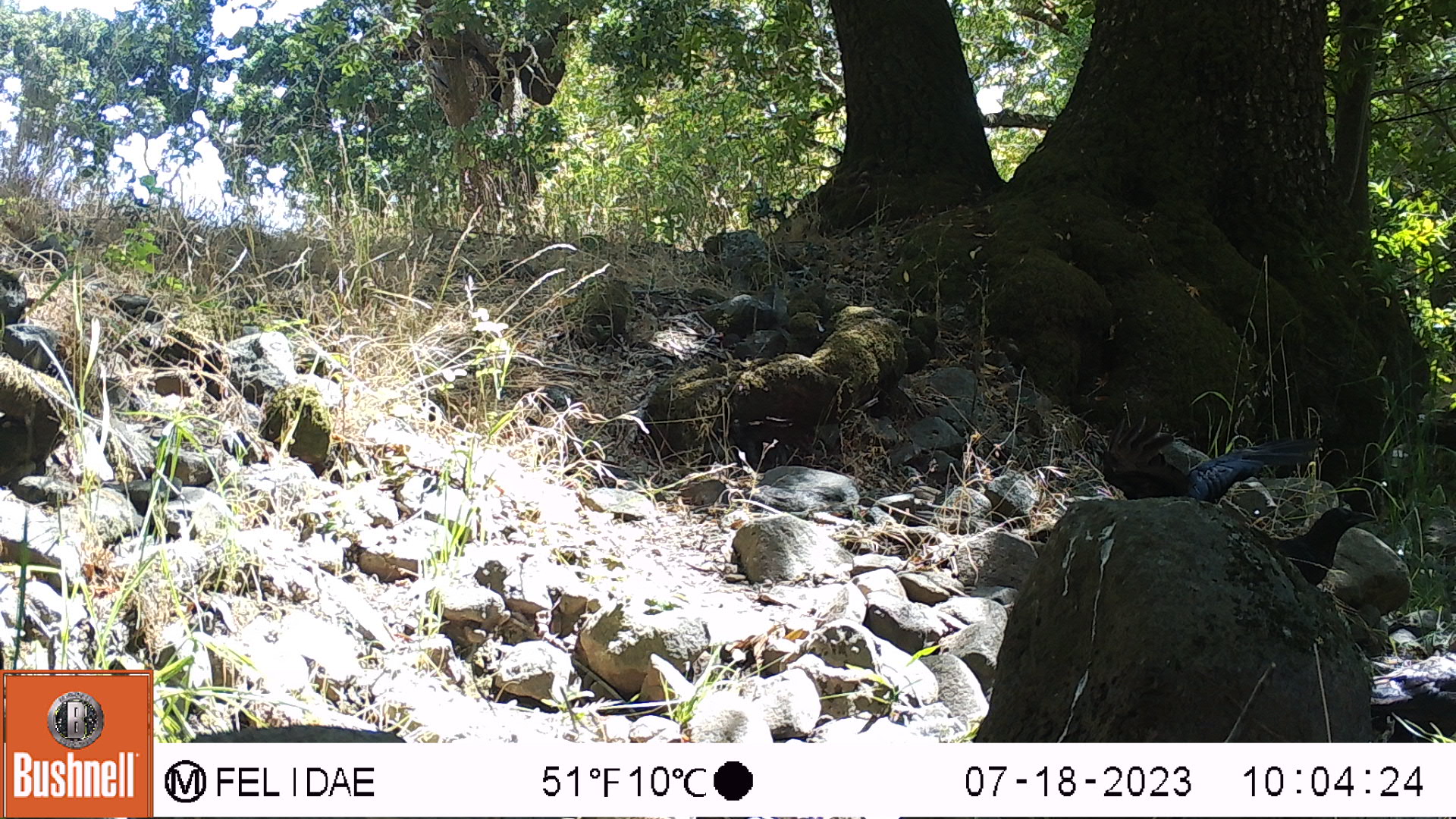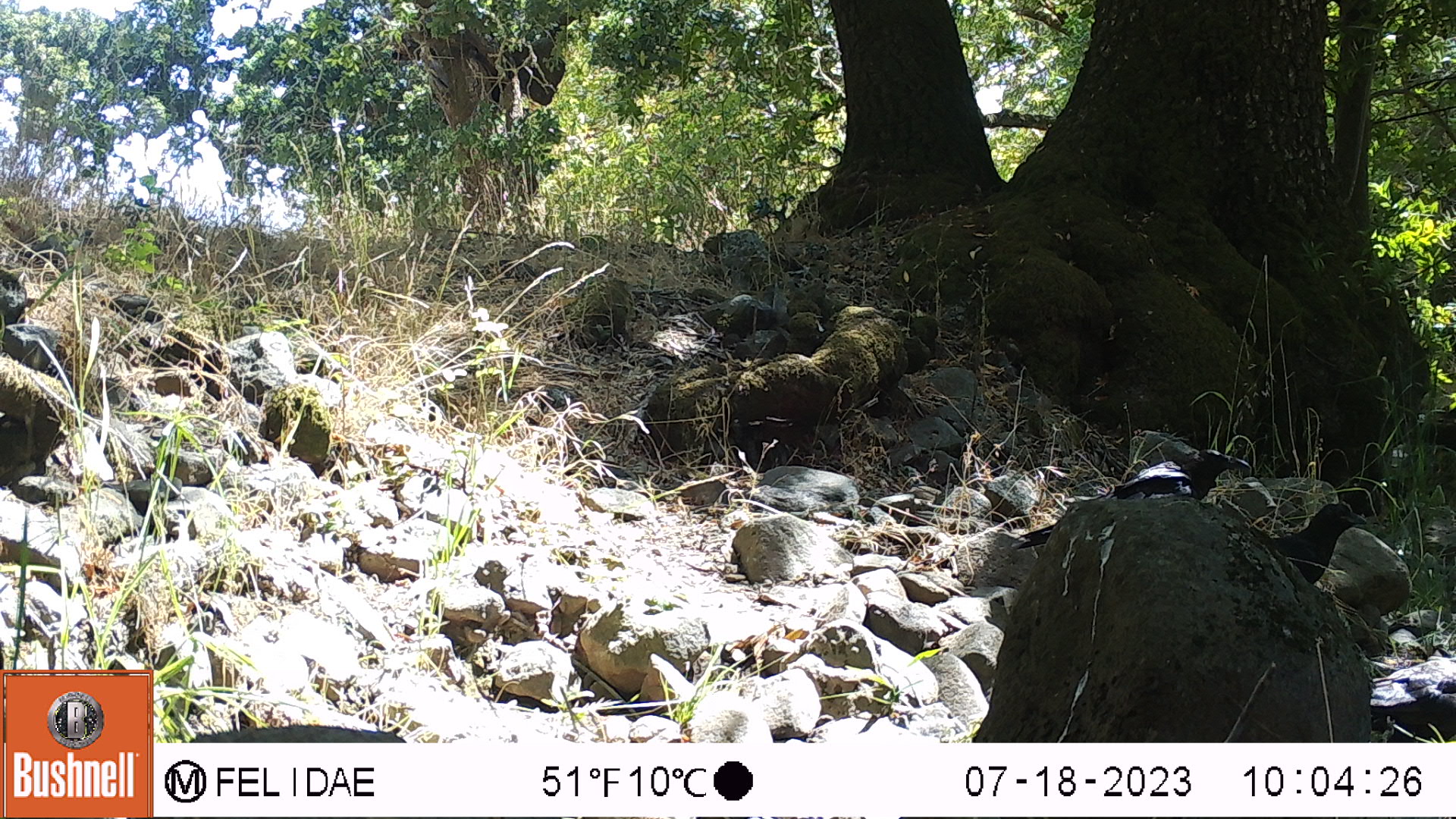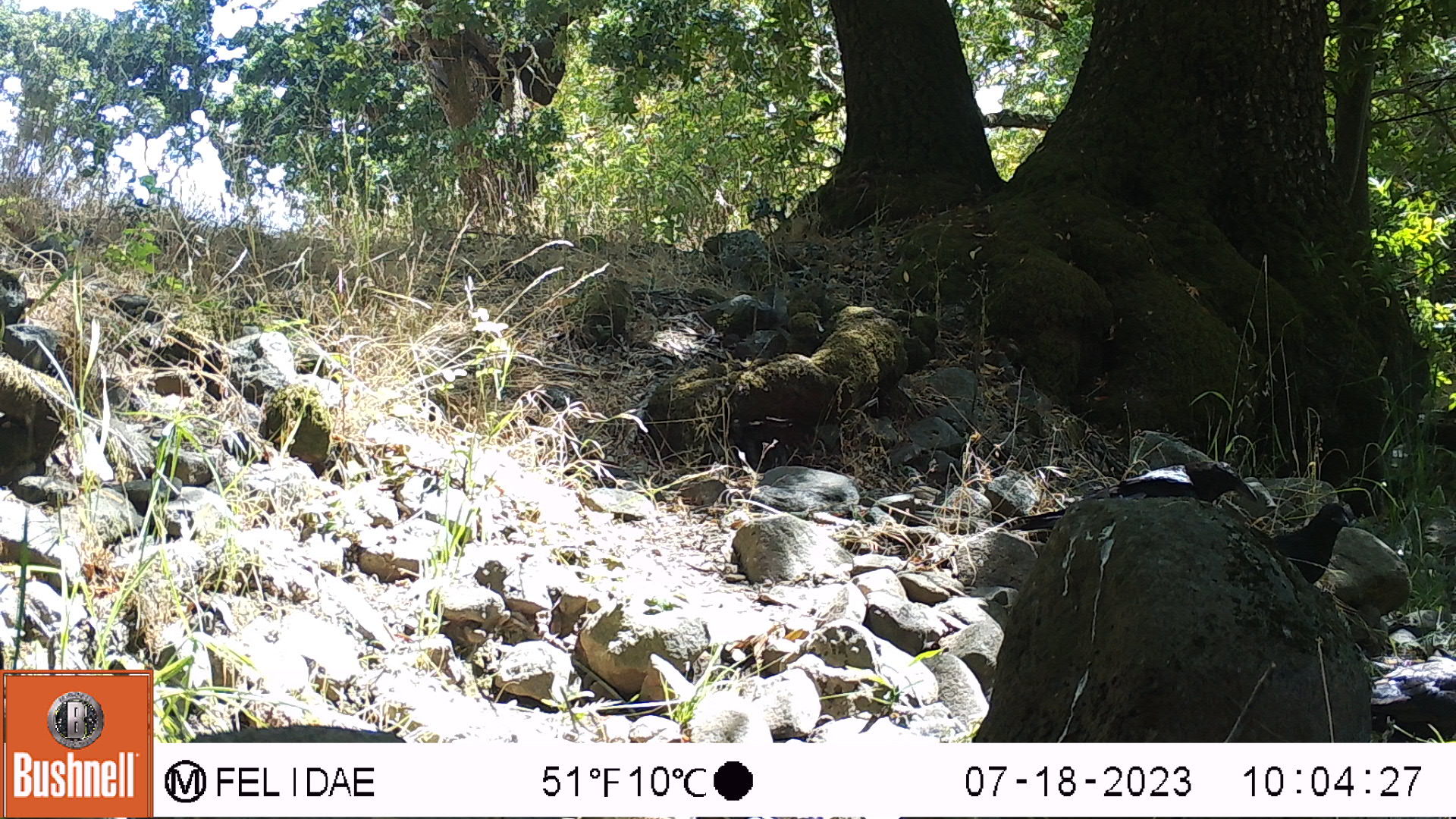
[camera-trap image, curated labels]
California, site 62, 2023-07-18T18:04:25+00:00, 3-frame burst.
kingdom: Animalia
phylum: Chordata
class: Aves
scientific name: Aves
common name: bird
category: unknown bird